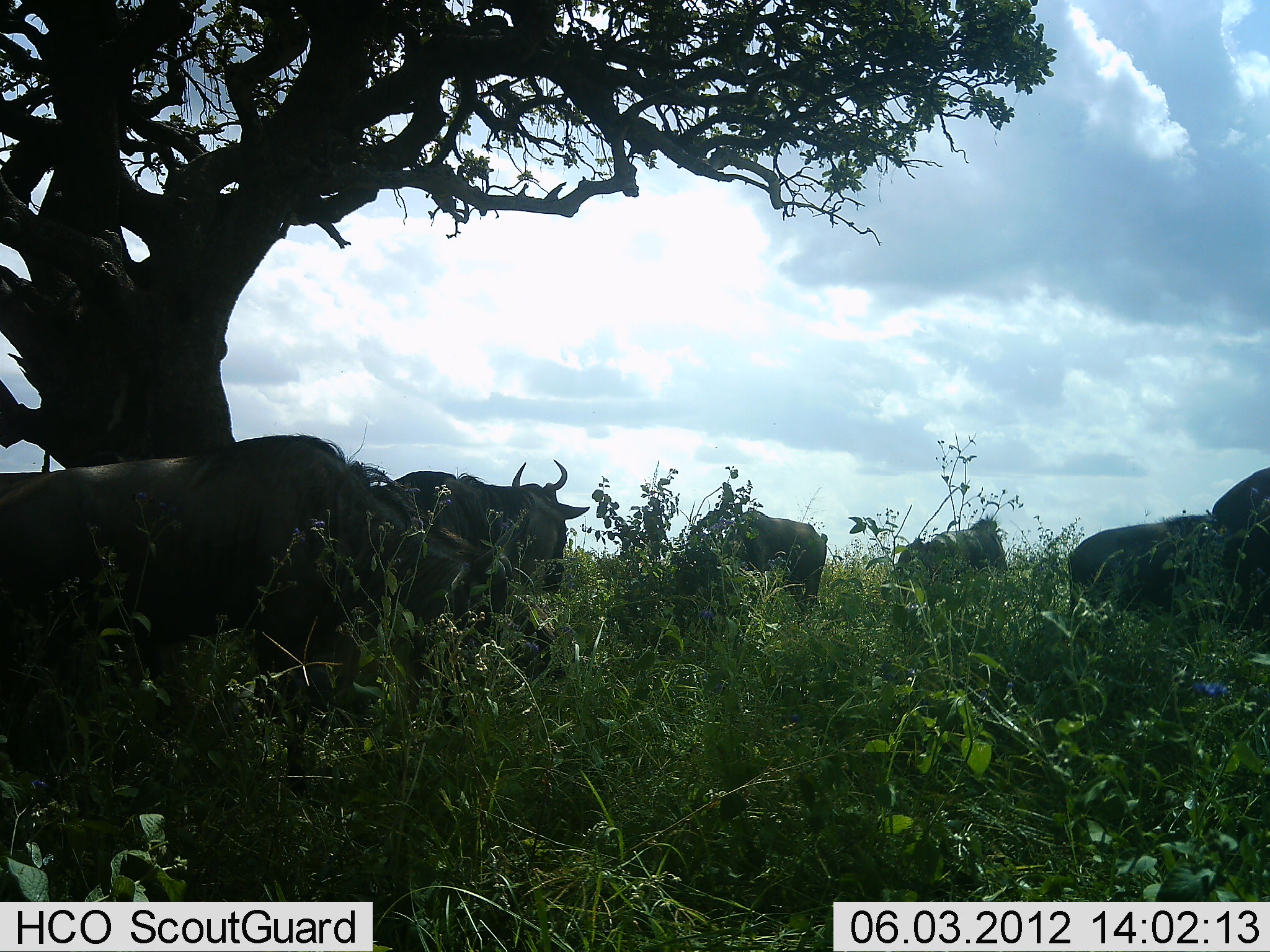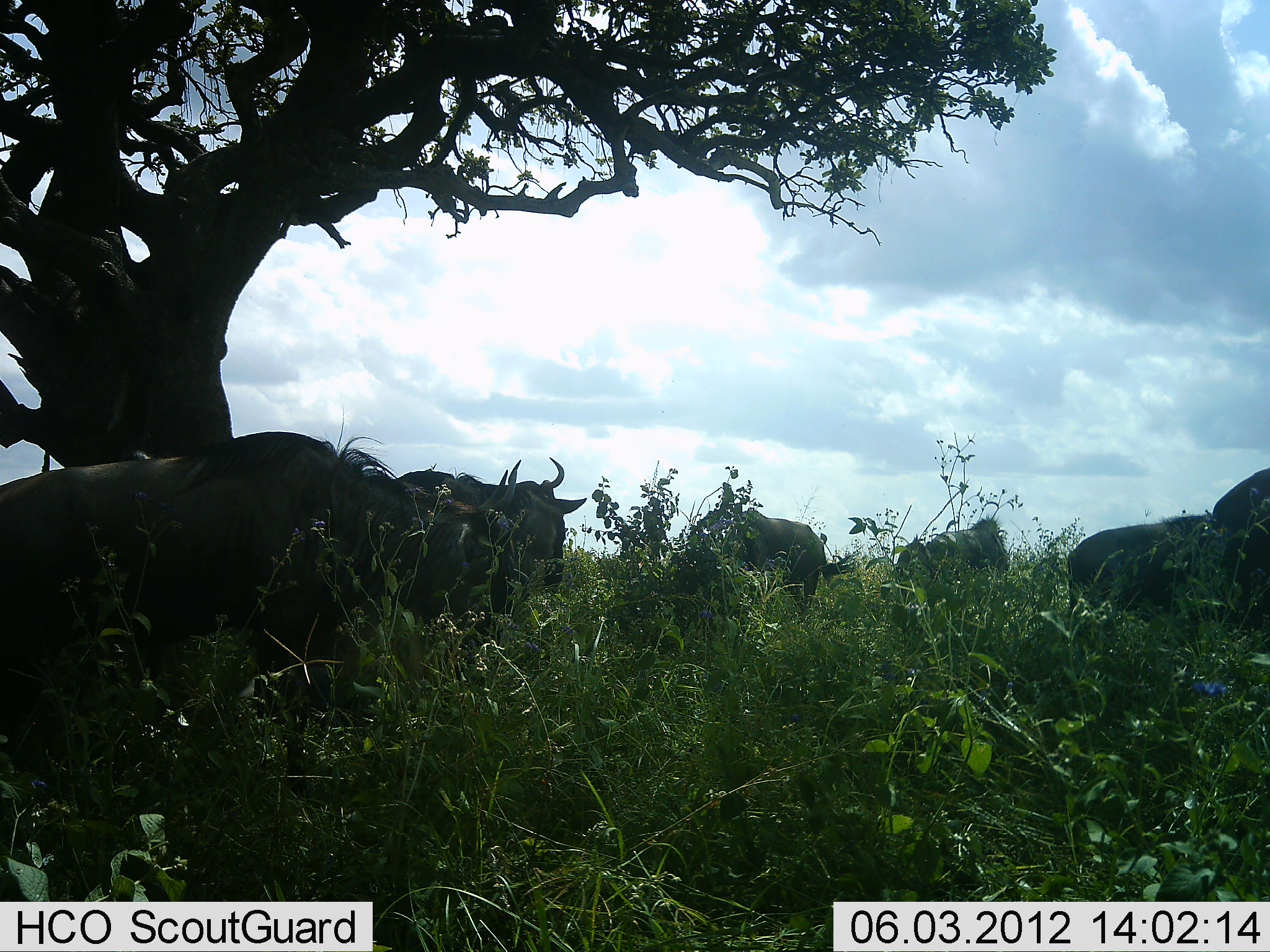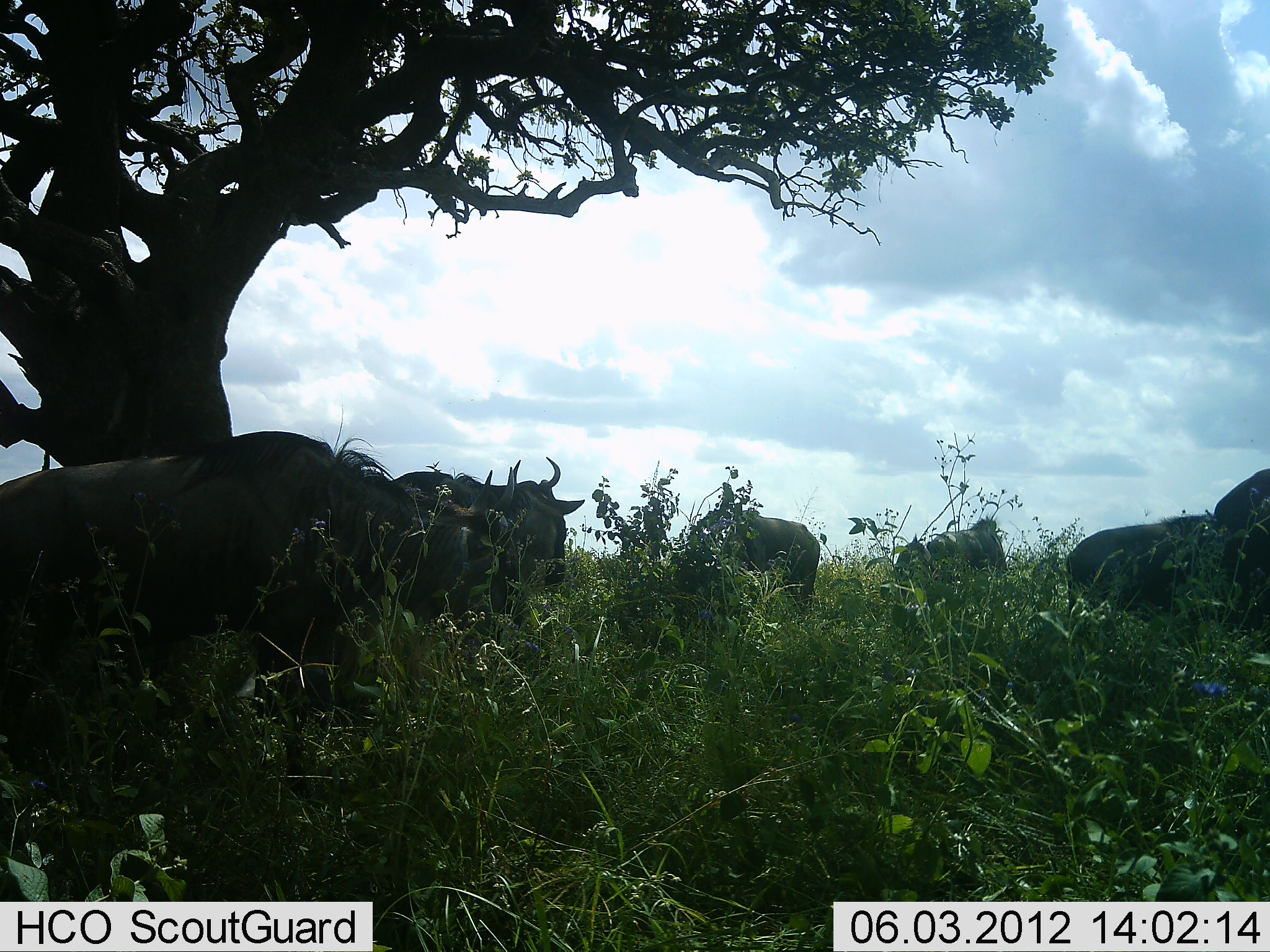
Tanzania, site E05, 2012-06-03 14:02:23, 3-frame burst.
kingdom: Animalia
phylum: Chordata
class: Mammalia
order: Artiodactyla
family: Bovidae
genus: Connochaetes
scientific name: Connochaetes taurinus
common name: blue wildebeest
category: wildebeest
Wildebeest (blue wildebeest) (Connochaetes taurinus), count 6. Behavior (volunteer vote fractions): standing 90%, resting 20%, moving 10%, interacting 0%. Young present (vote fraction): 0%. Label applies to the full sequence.